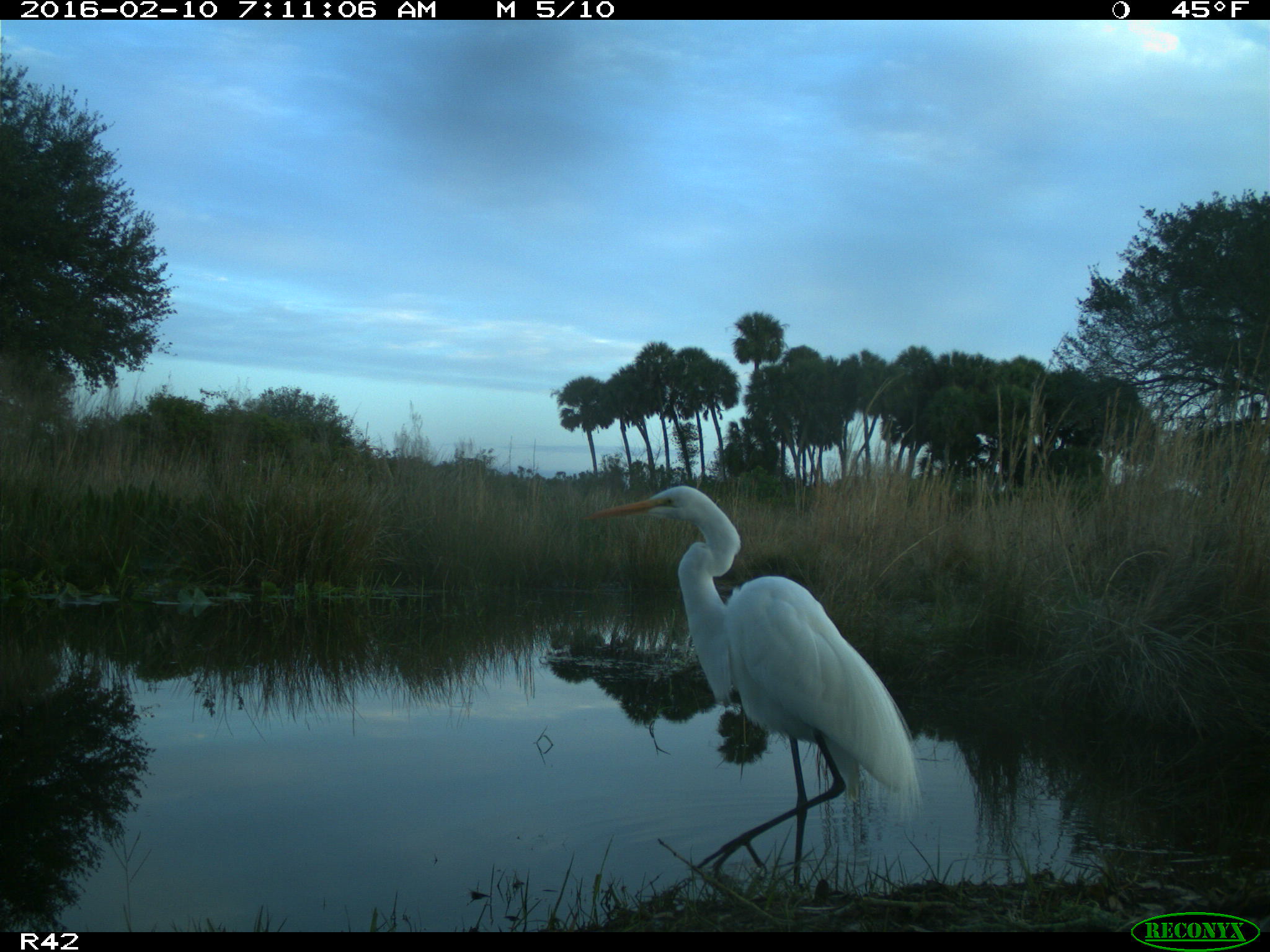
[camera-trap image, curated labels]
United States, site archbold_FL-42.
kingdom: Animalia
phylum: Chordata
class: Aves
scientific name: Aves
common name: birds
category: unidentified bird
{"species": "unidentified bird (birds) (Aves)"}